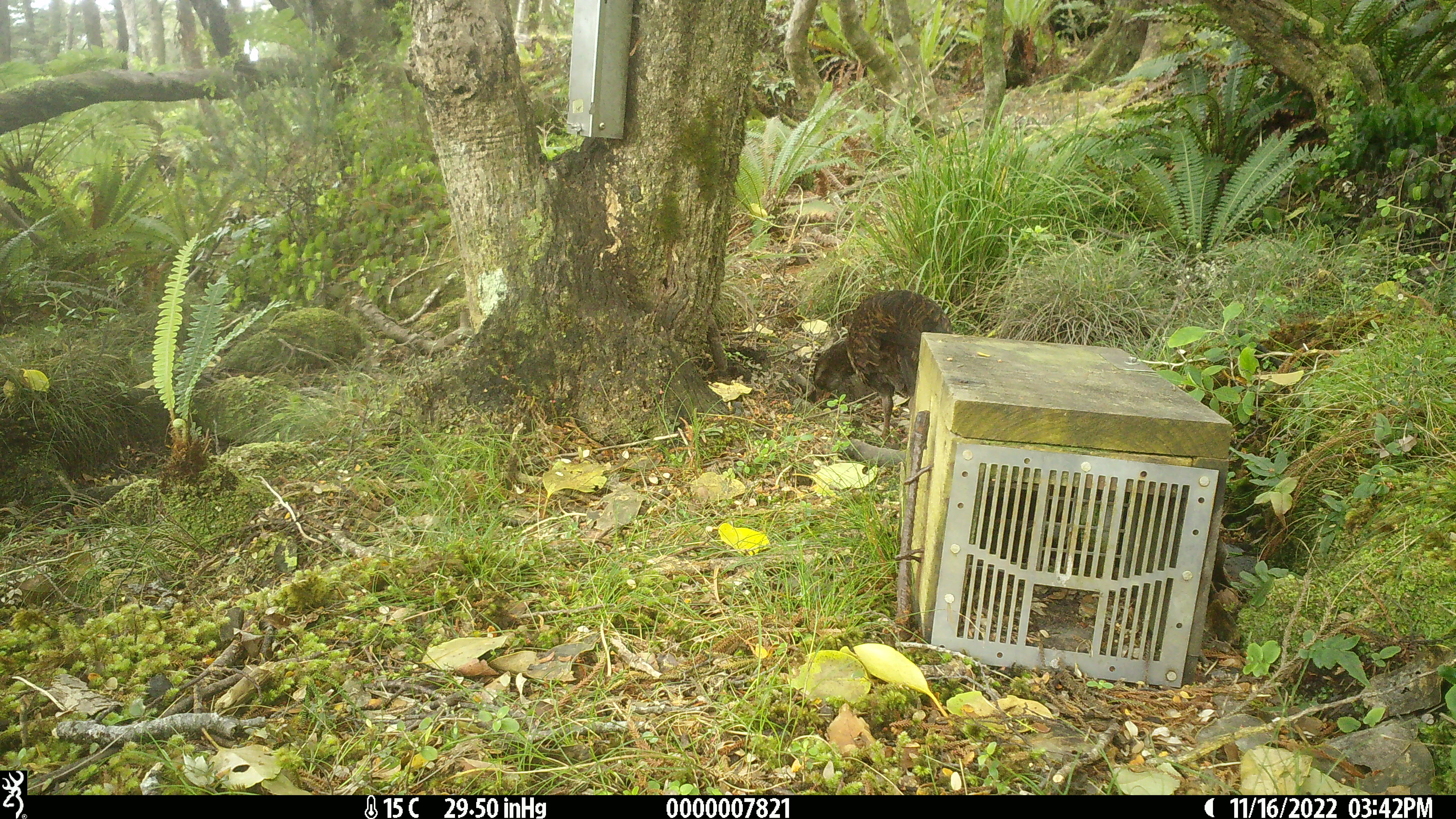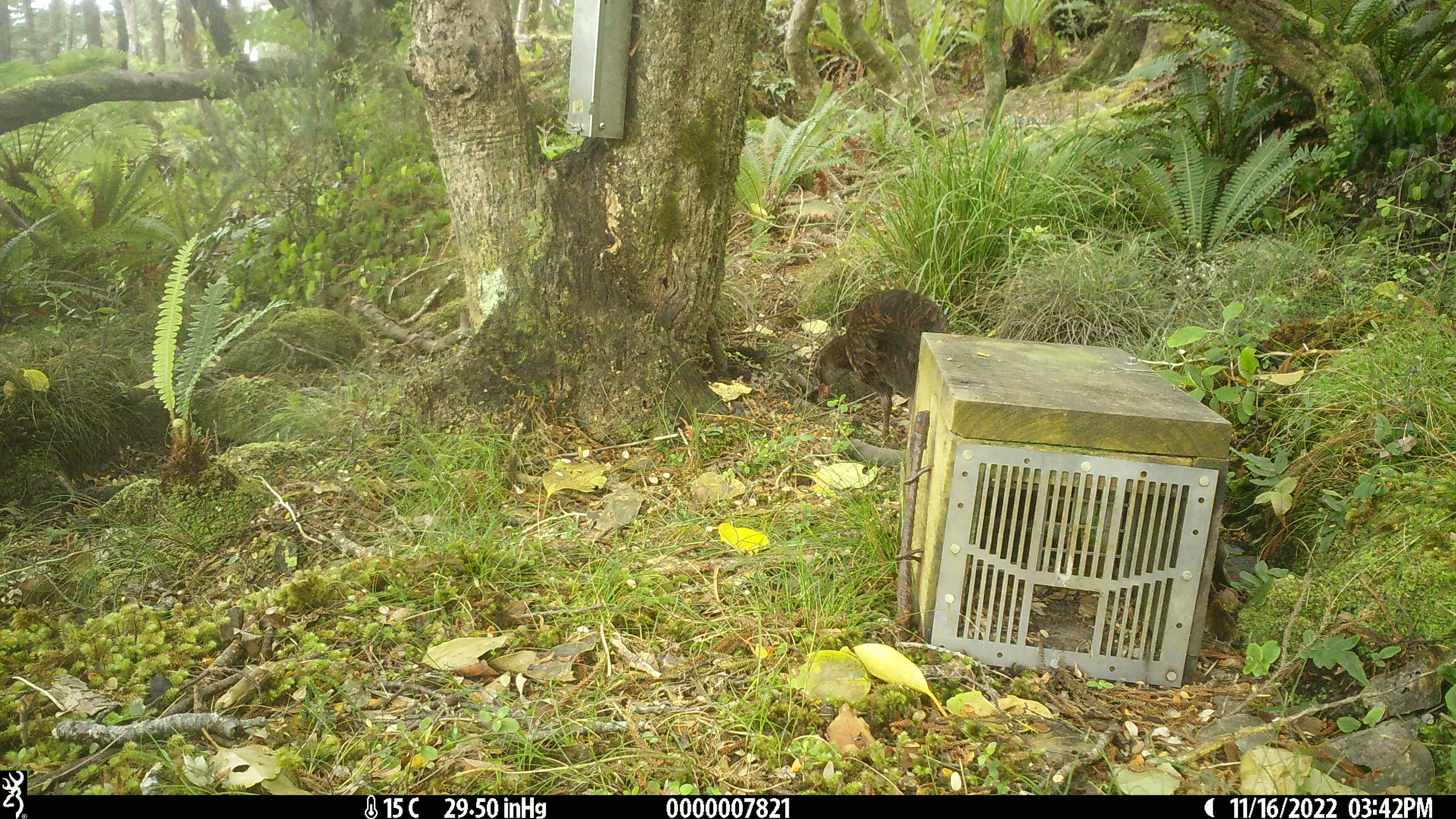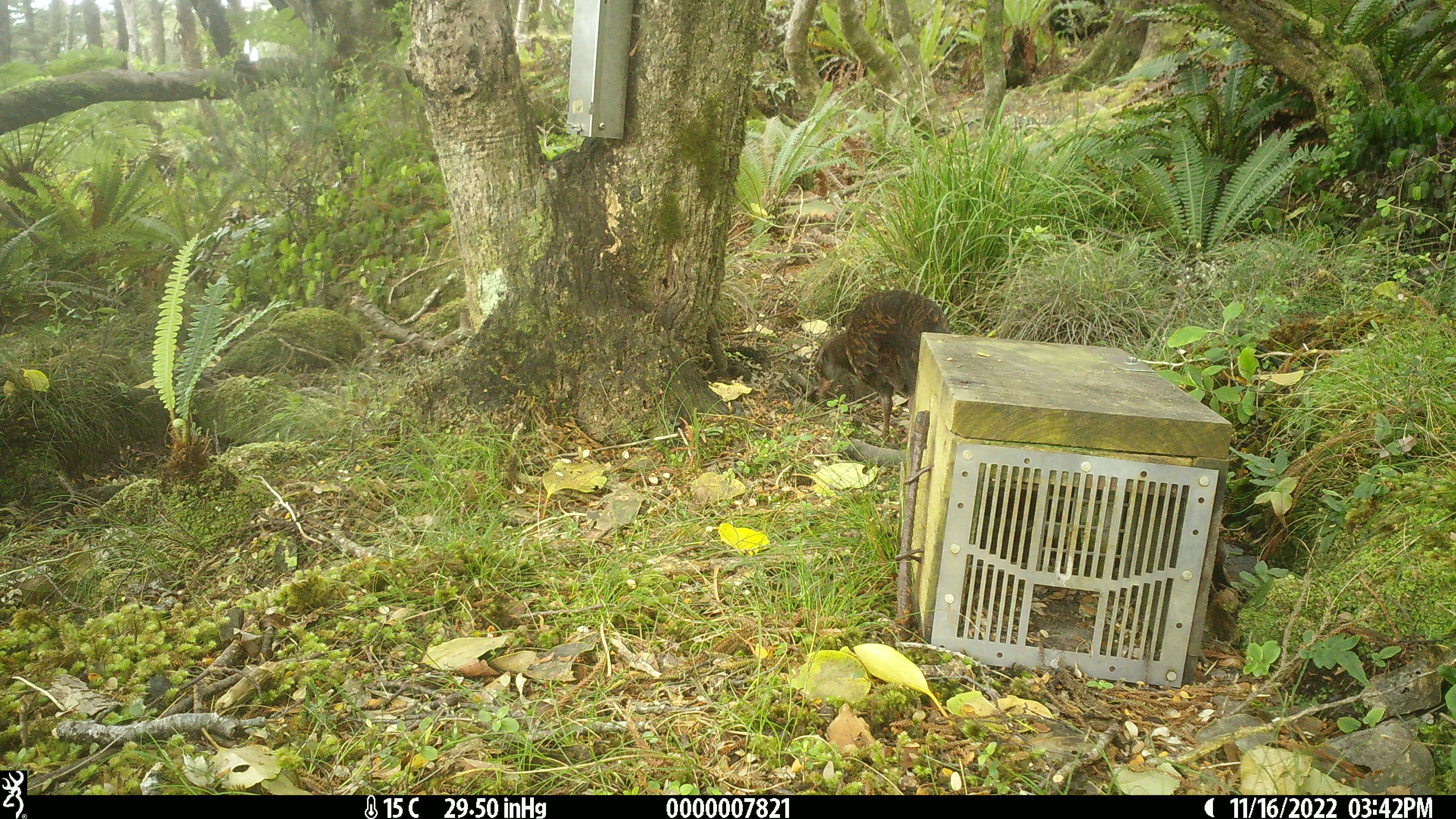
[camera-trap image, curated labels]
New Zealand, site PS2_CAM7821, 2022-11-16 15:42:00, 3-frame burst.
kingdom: Animalia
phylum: Chordata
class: Aves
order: Gruiformes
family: Rallidae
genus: Gallirallus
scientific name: Gallirallus australis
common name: weka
Weka (Gallirallus australis).